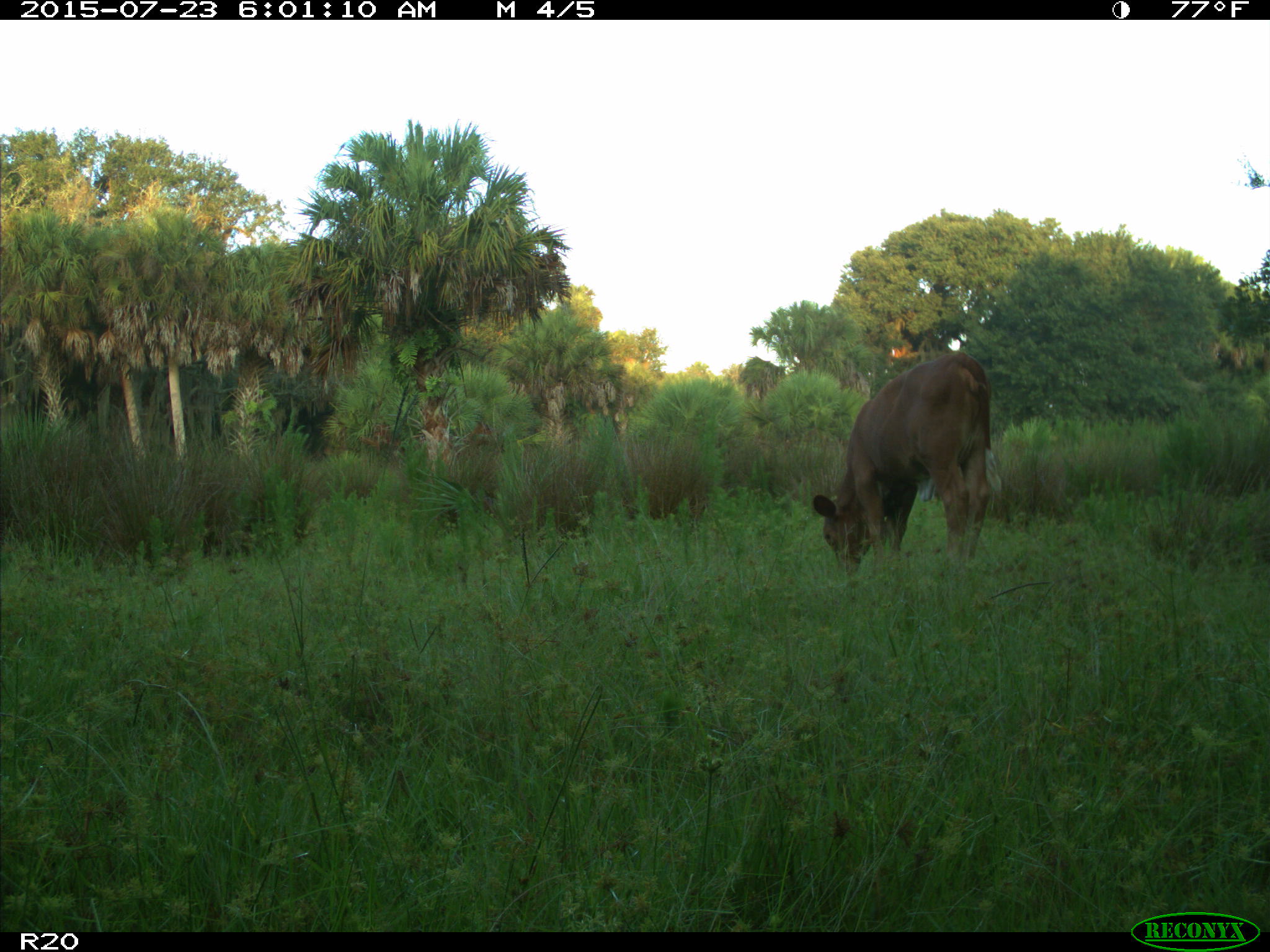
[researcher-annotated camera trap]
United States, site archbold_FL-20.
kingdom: Animalia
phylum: Chordata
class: Mammalia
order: Artiodactyla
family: Bovidae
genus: Bos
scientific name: Bos taurus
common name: domestic cow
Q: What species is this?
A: Bos taurus (domestic cow).